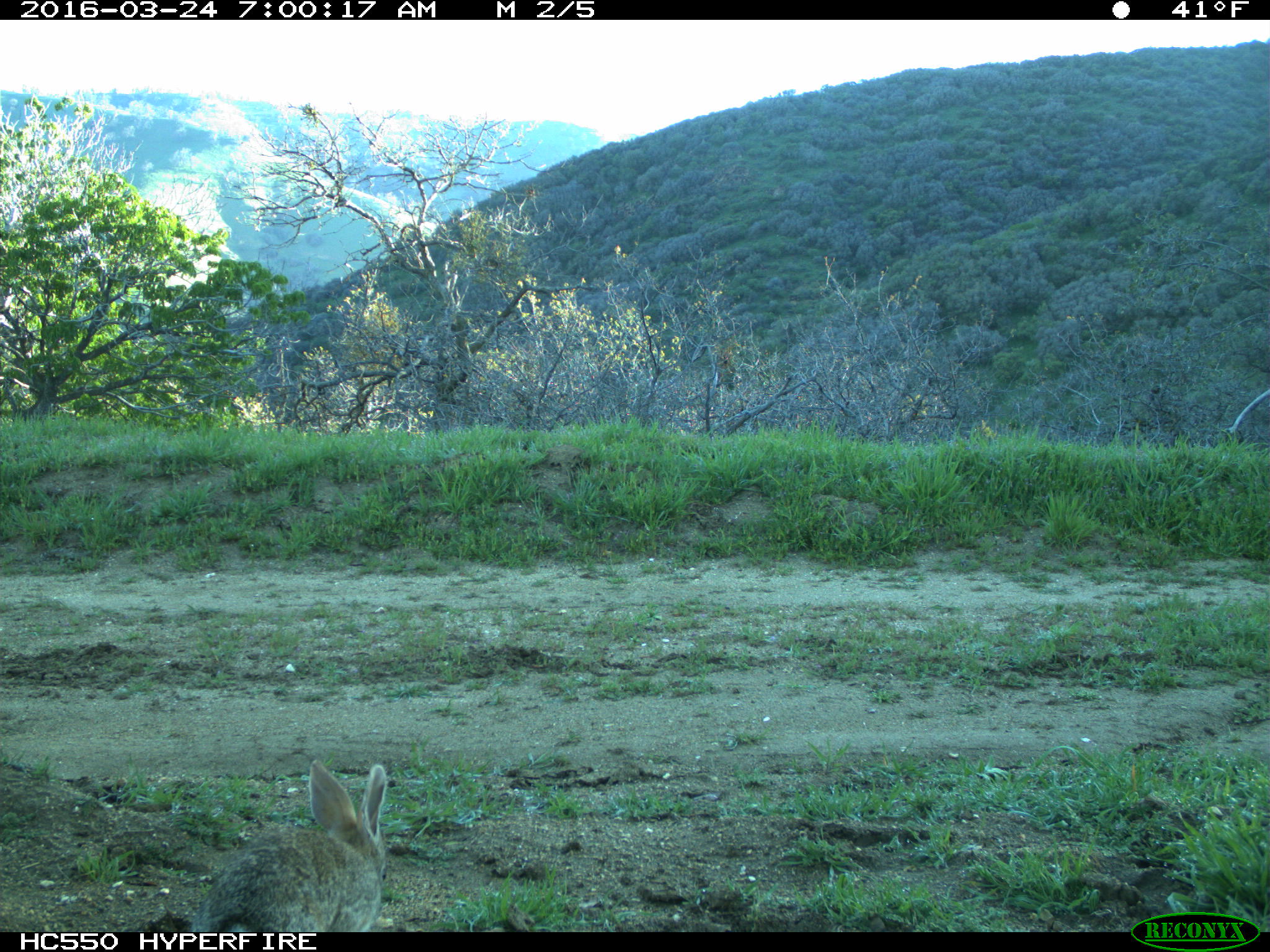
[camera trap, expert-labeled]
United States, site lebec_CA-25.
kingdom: Animalia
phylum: Chordata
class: Mammalia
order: Lagomorpha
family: Leporidae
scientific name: Leporidae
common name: rabbits and hares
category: unidentified rabbit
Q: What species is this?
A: Unidentified rabbit (rabbits and hares) (Leporidae).